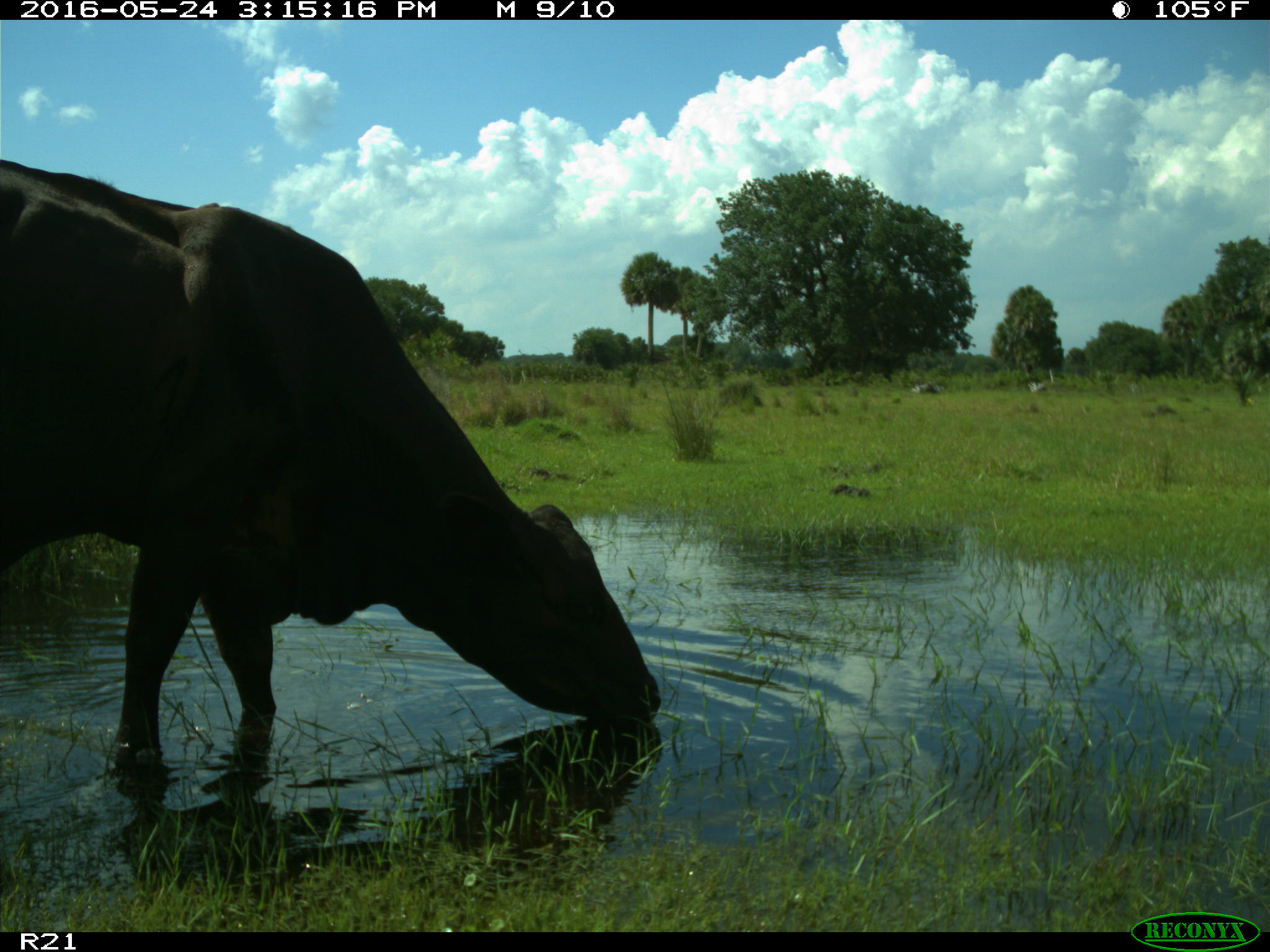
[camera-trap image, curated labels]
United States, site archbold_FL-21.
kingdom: Animalia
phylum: Chordata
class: Mammalia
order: Artiodactyla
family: Bovidae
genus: Bos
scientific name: Bos taurus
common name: domestic cow